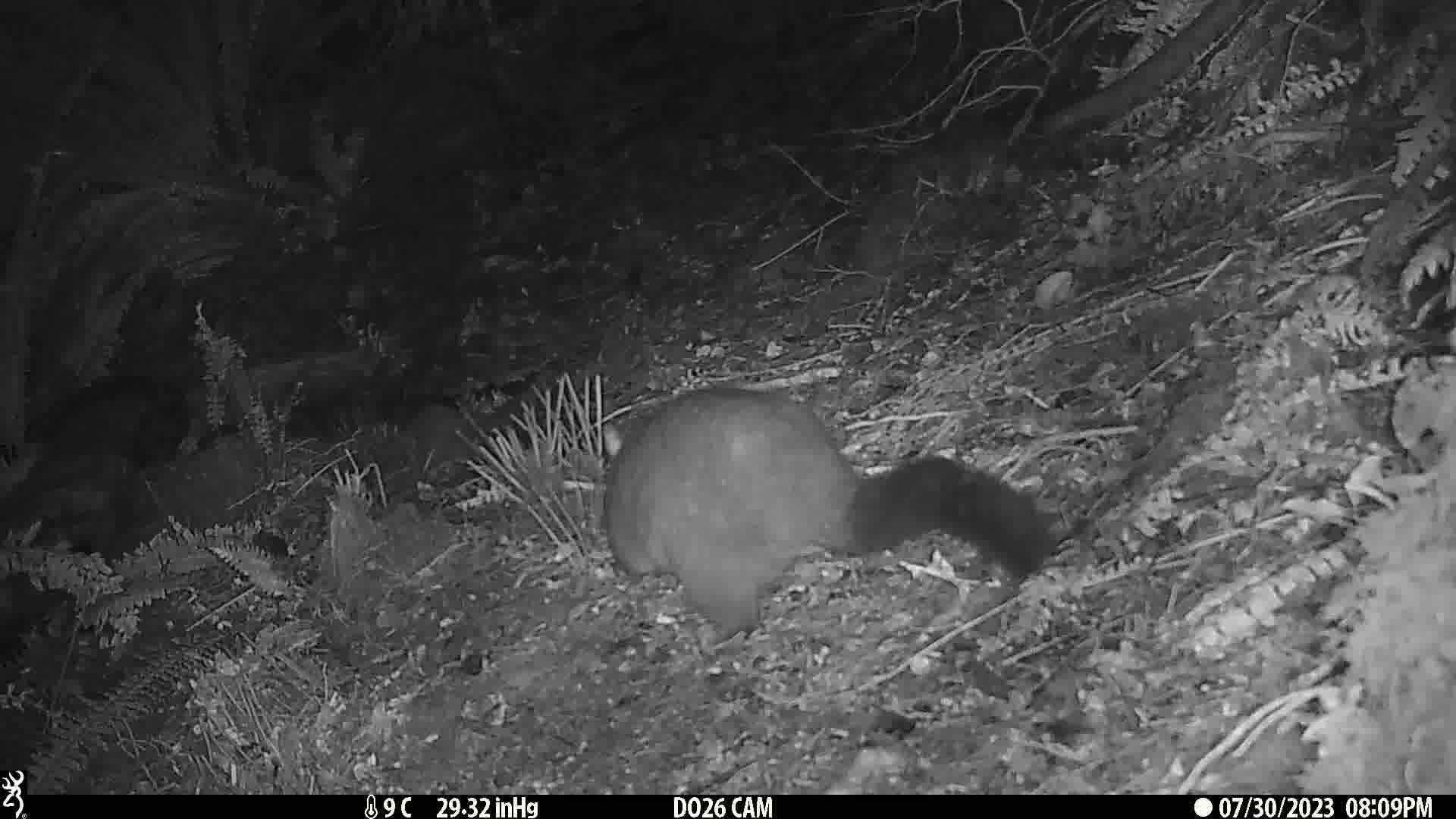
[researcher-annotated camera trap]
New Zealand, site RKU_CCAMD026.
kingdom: Animalia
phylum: Chordata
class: Mammalia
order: Diprotodontia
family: Phalangeridae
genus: Trichosurus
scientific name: Trichosurus vulpecula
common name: common brushtail possum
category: possum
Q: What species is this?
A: Possum (common brushtail possum) (Trichosurus vulpecula).